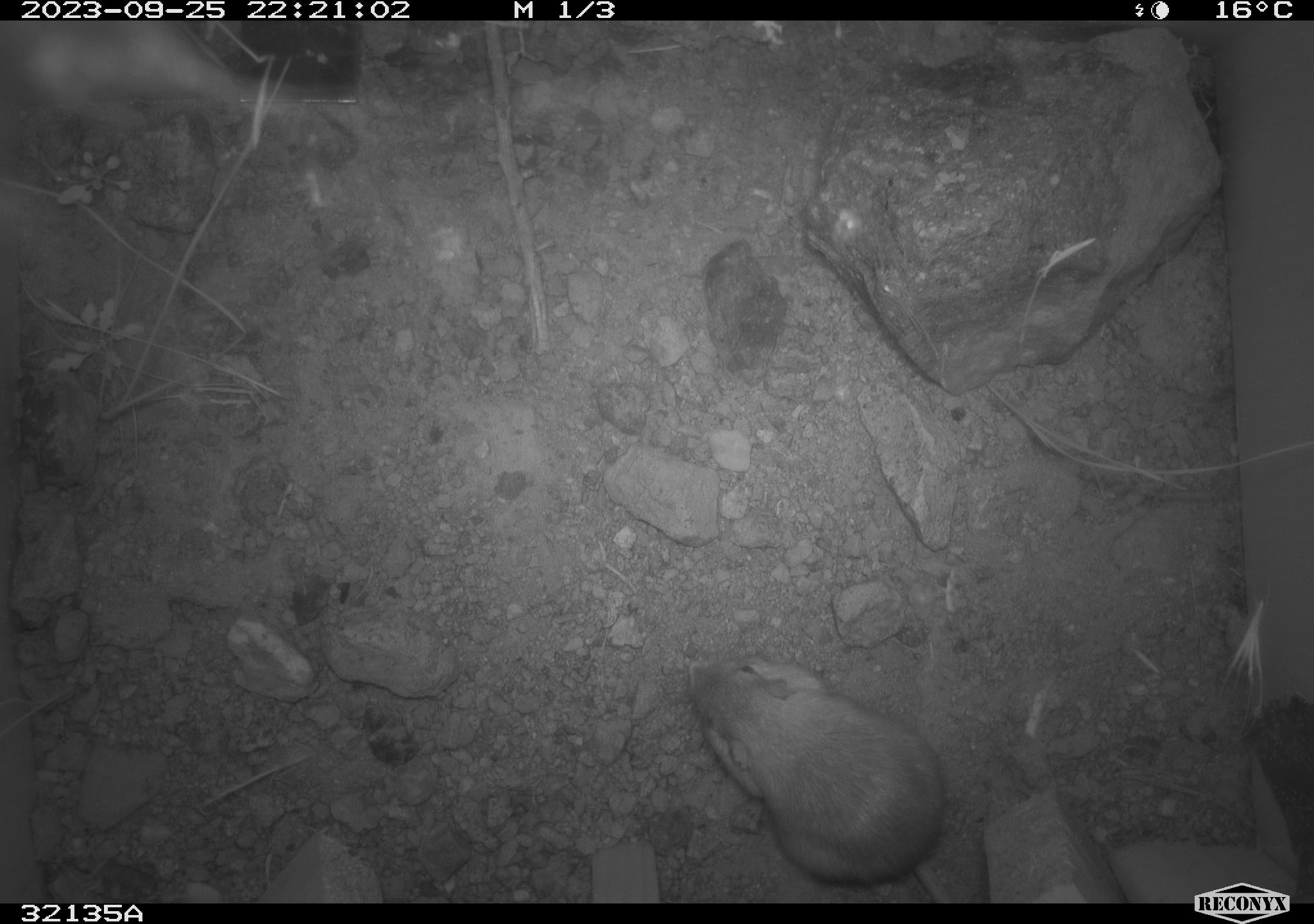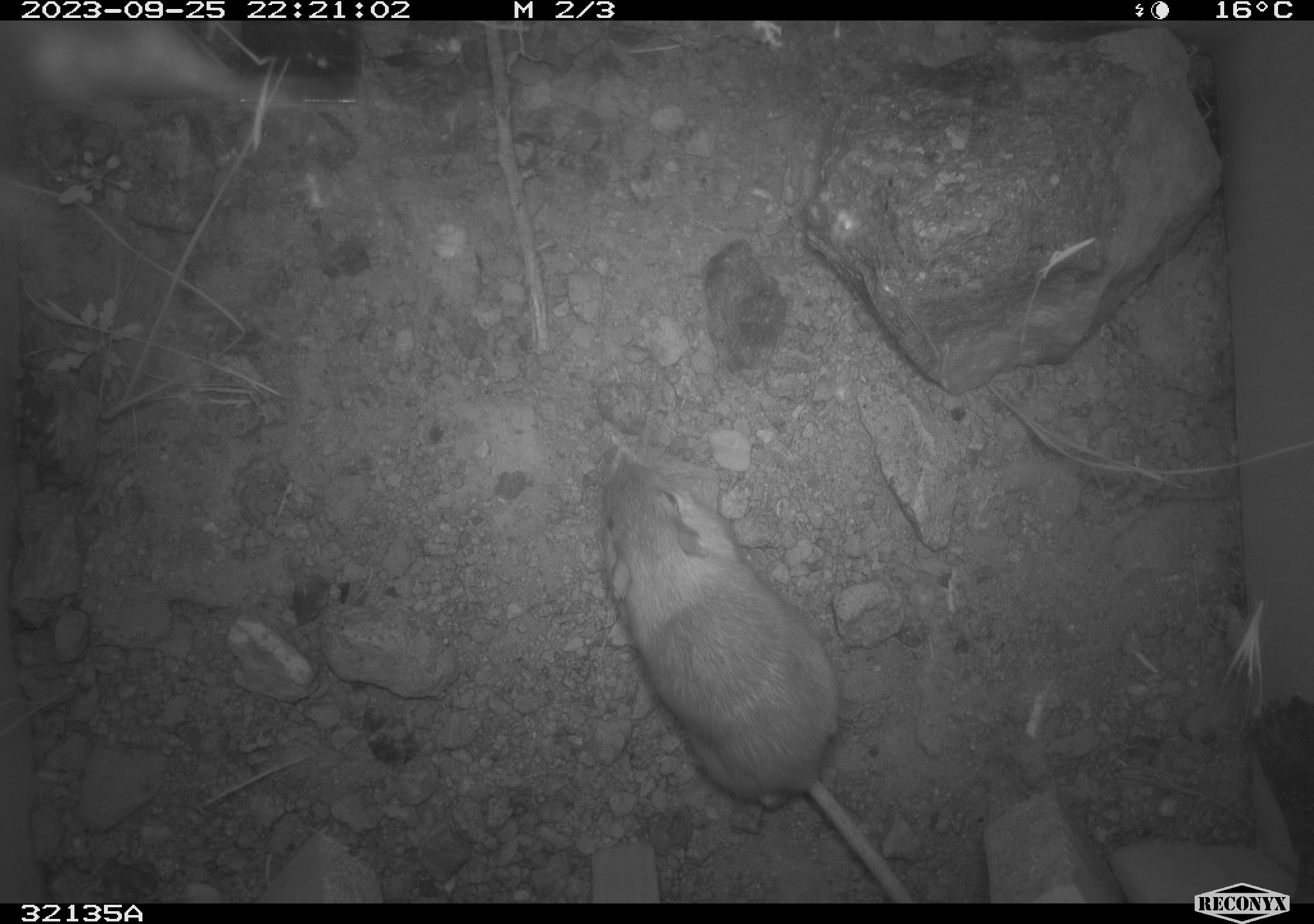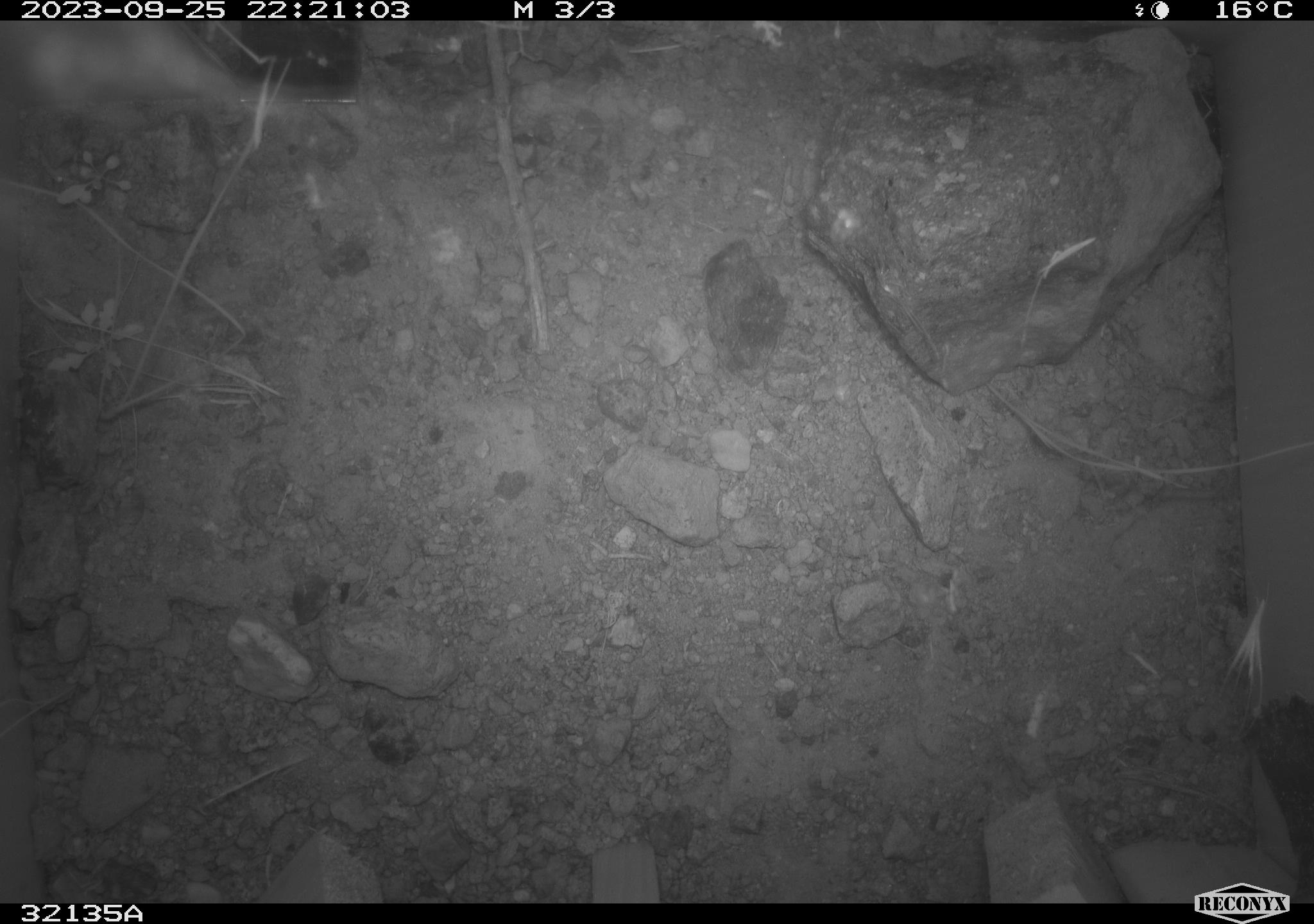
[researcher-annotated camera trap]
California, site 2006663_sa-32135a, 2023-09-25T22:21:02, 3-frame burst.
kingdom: Animalia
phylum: Chordata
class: Mammalia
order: Rodentia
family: Heteromyidae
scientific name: Heteromyidae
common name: kangaroo rats and pocket mice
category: heteromyidae family